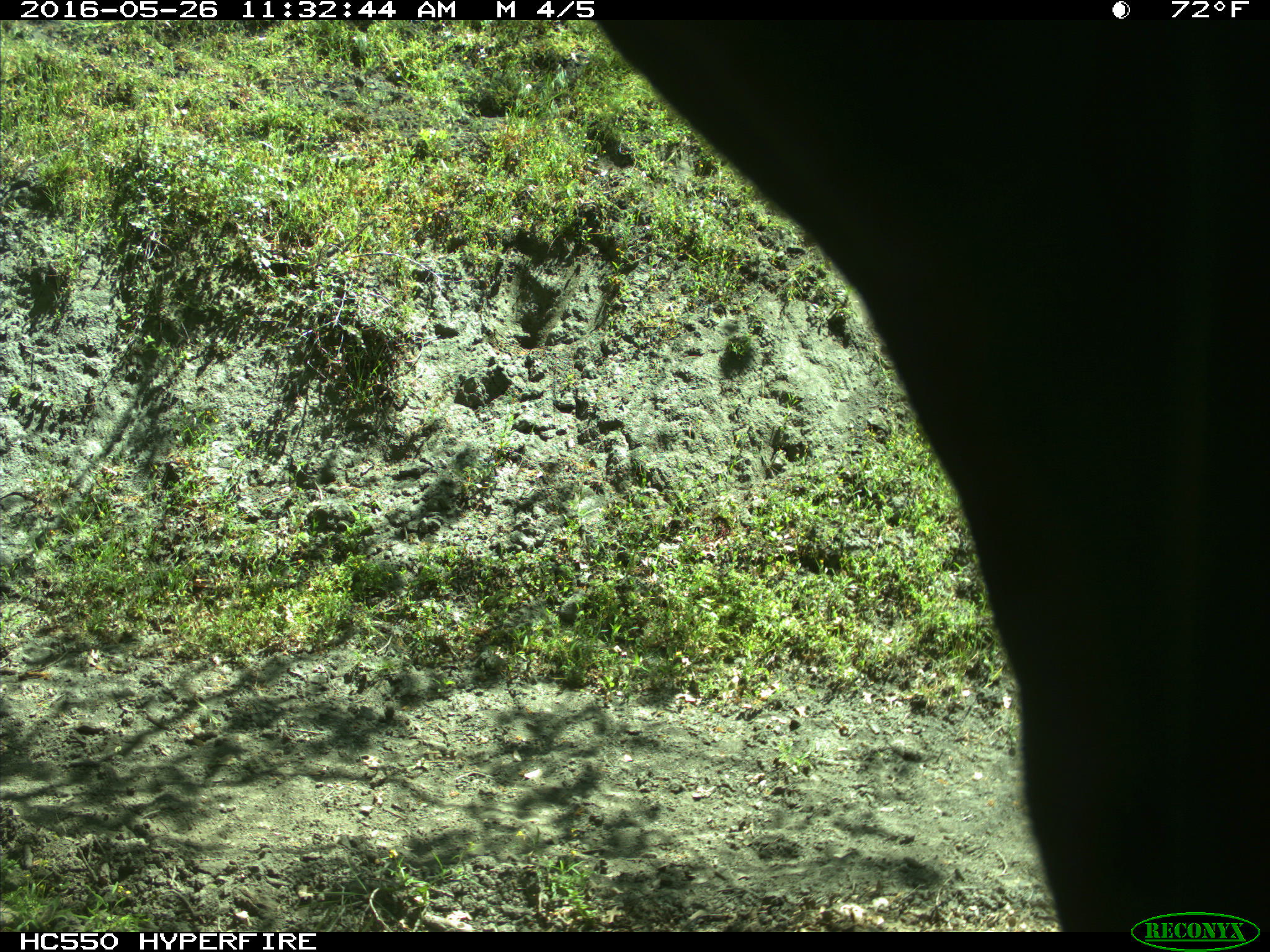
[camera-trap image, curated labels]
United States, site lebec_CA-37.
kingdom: Animalia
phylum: Chordata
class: Mammalia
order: Artiodactyla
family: Bovidae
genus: Bos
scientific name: Bos taurus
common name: domestic cow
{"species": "Bos taurus (domestic cow)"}